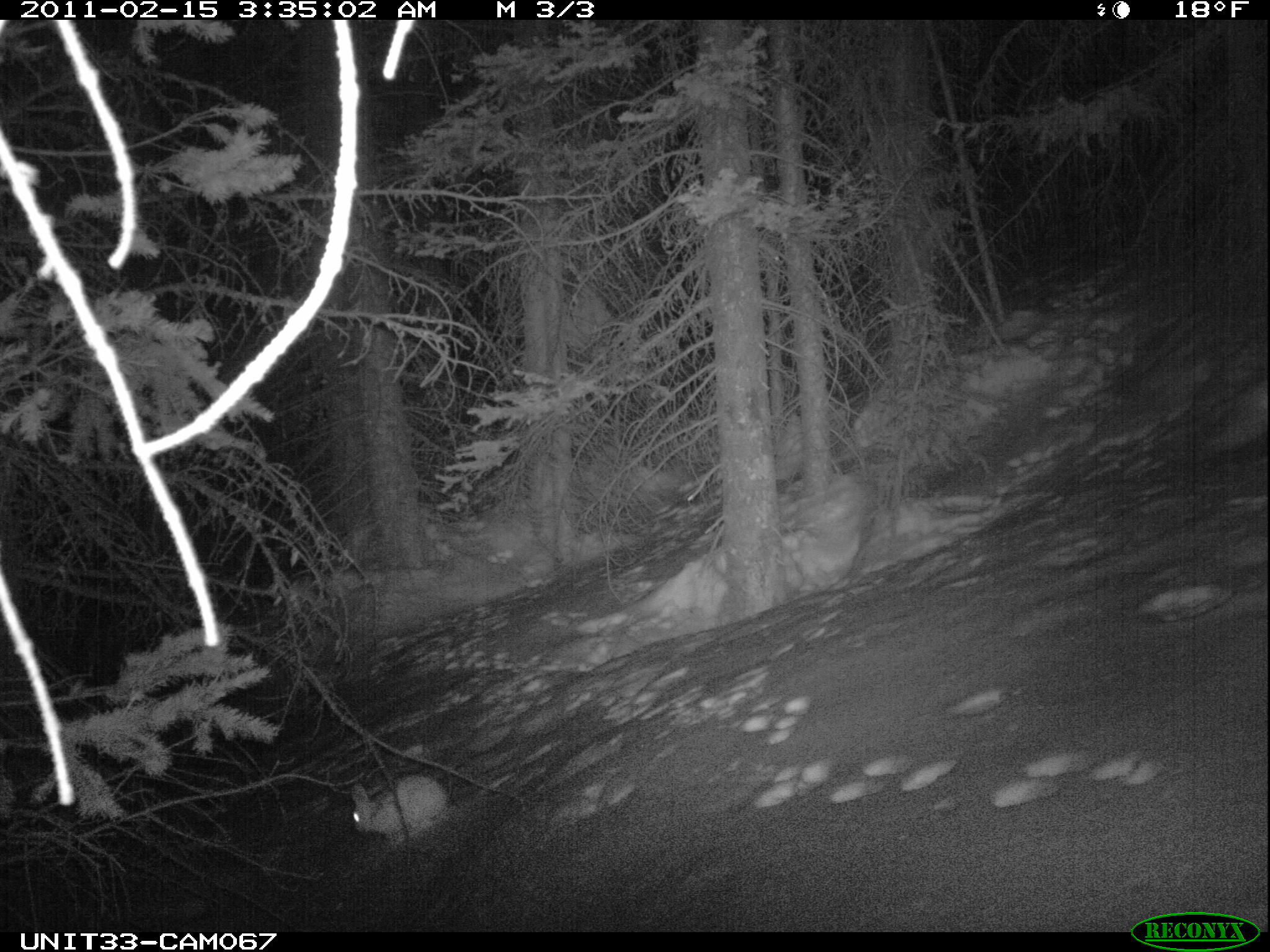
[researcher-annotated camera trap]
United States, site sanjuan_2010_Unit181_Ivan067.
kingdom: Animalia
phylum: Chordata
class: Mammalia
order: Lagomorpha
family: Leporidae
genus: Lepus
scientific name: Lepus americanus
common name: snowshoe hare